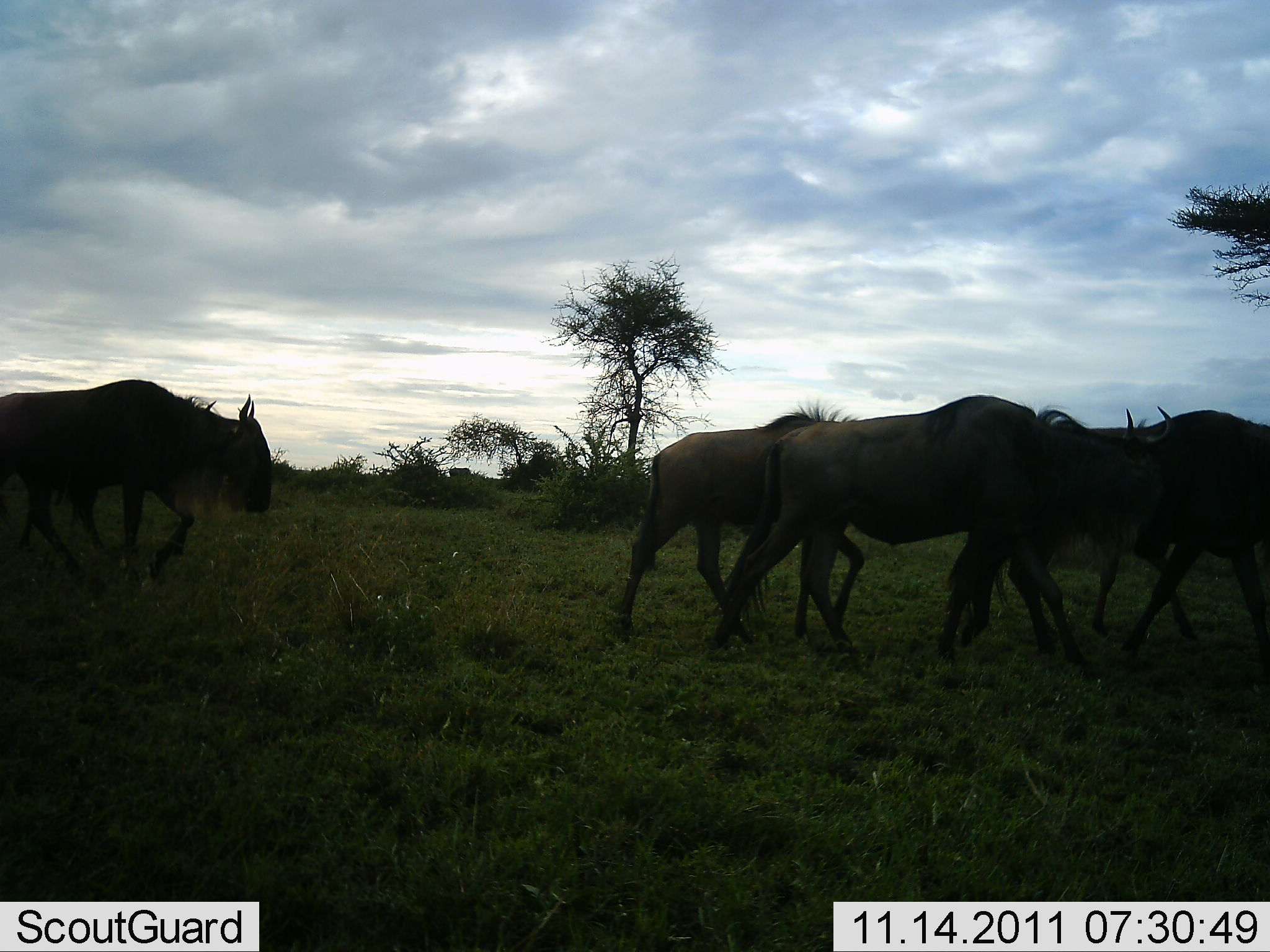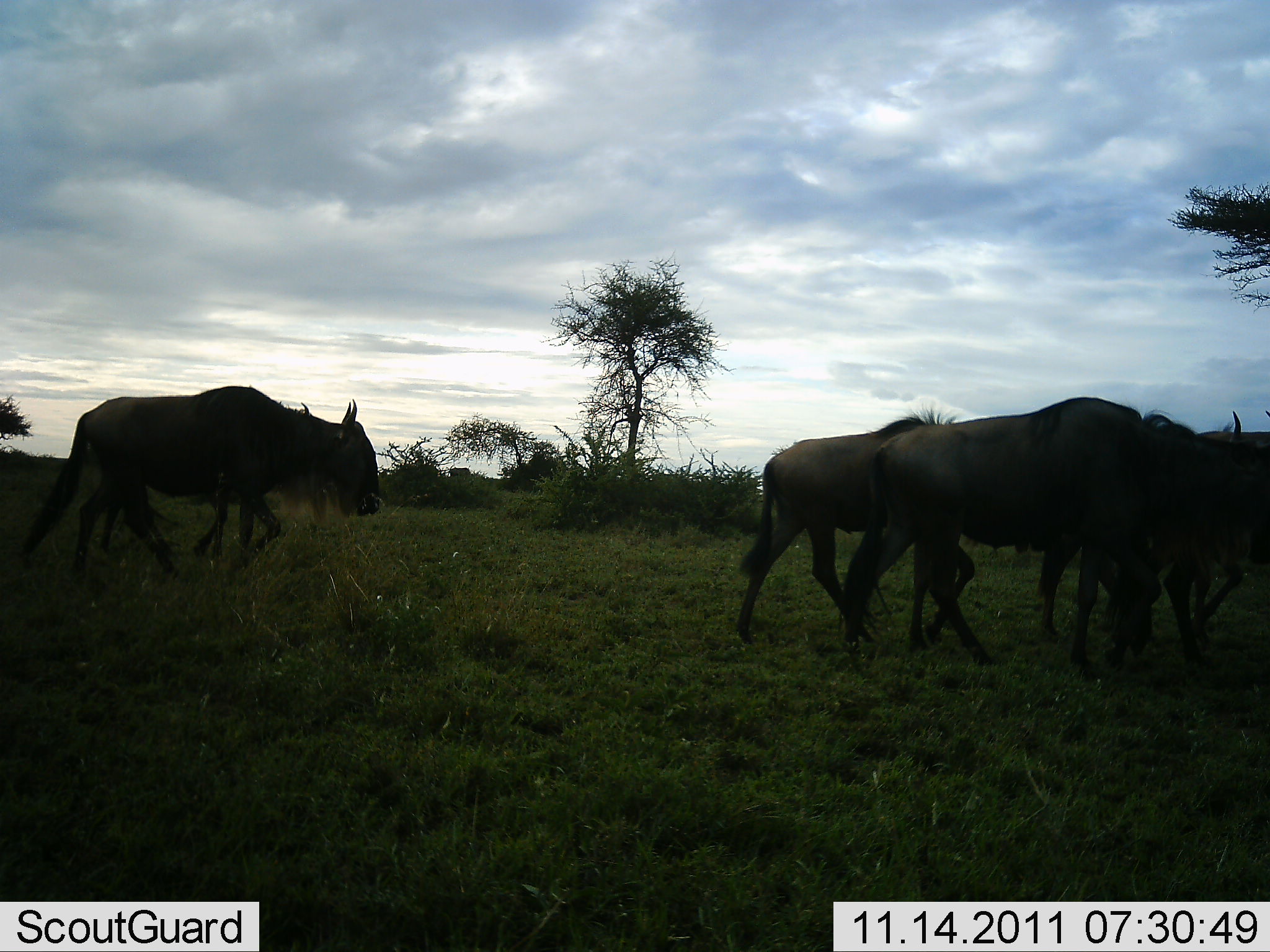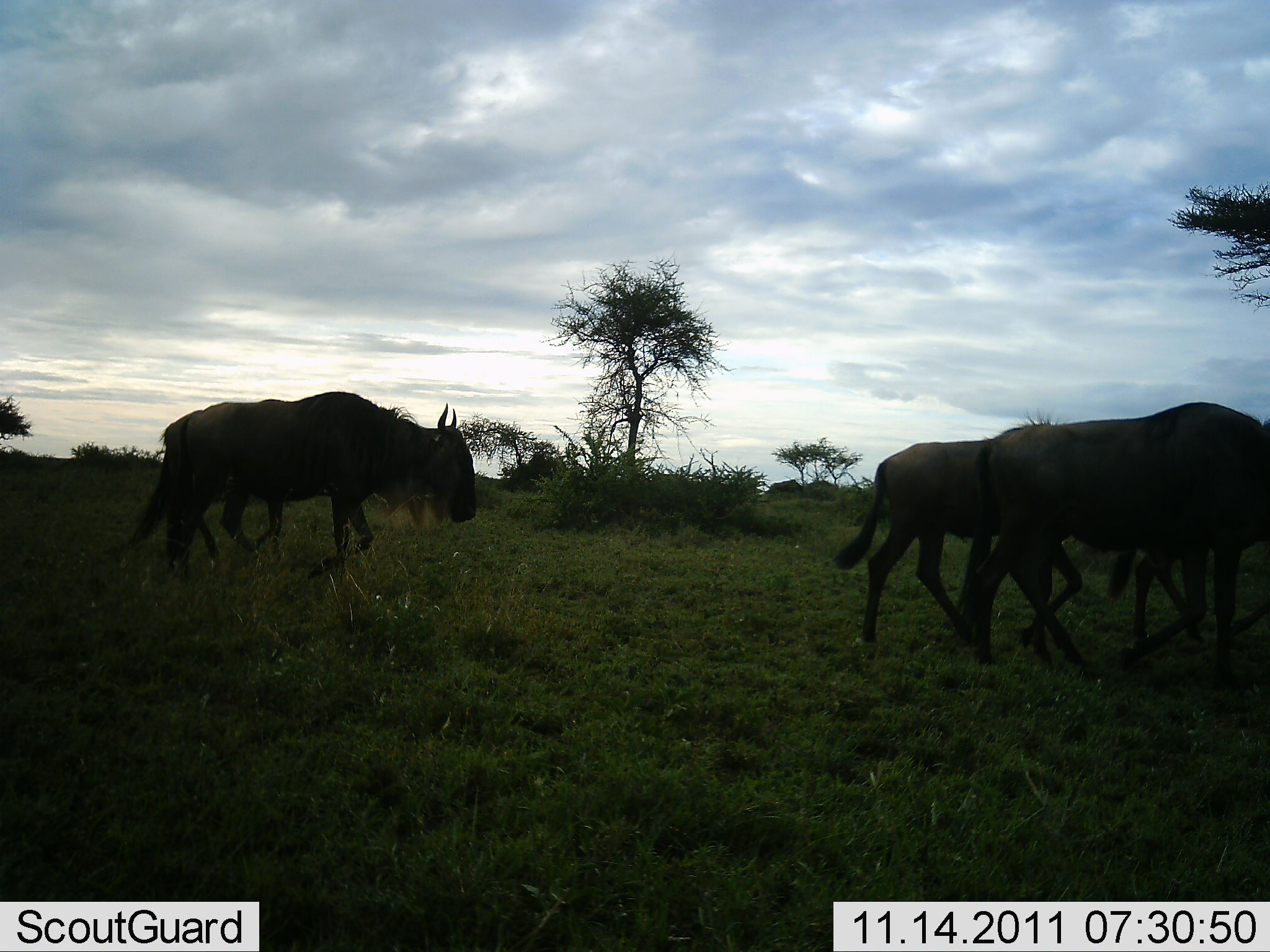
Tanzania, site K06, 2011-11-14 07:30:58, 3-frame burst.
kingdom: Animalia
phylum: Chordata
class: Mammalia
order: Artiodactyla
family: Bovidae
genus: Connochaetes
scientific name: Connochaetes taurinus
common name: blue wildebeest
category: wildebeest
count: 5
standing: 0%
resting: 0%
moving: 100%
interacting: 0%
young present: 8%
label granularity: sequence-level